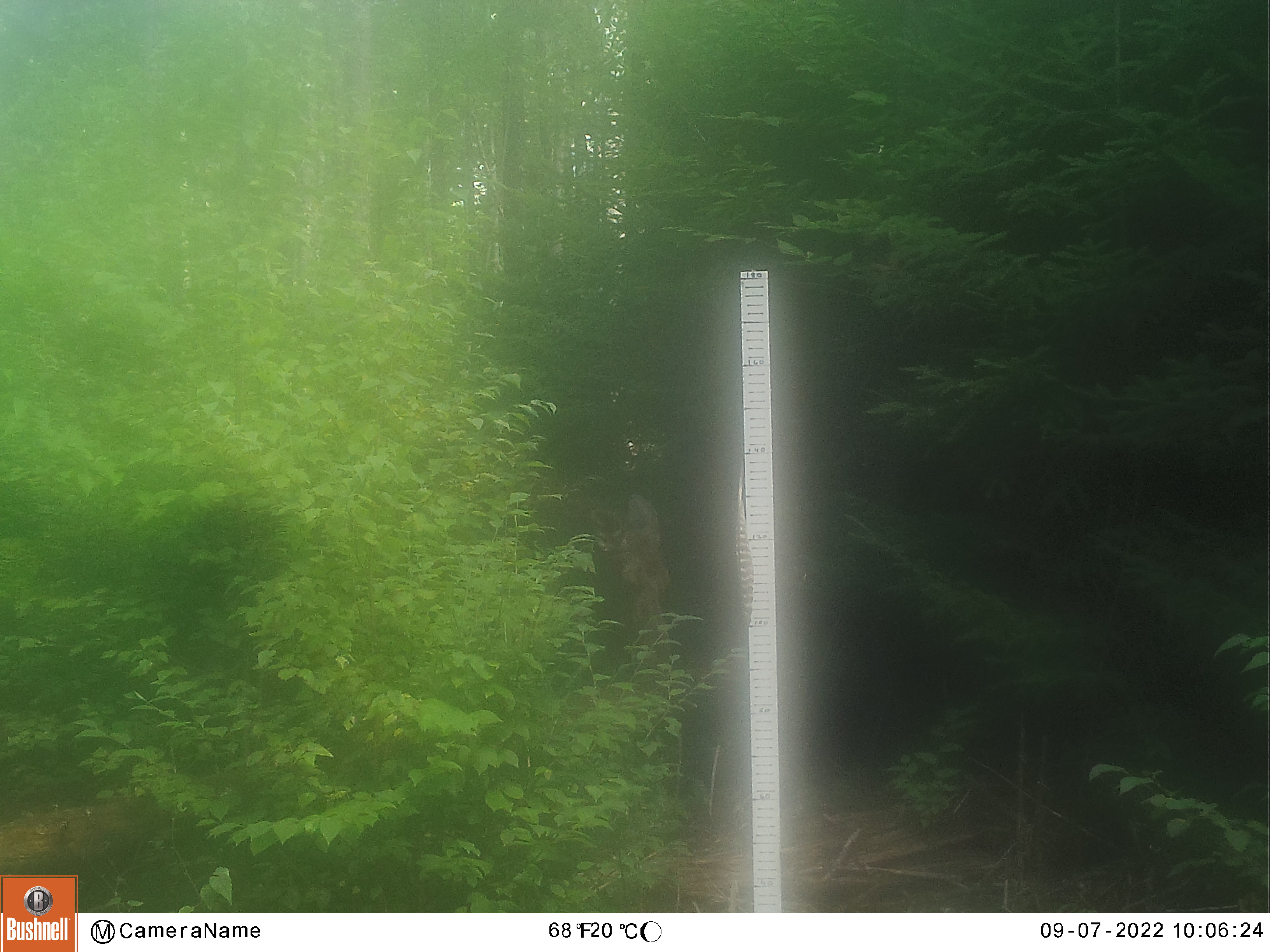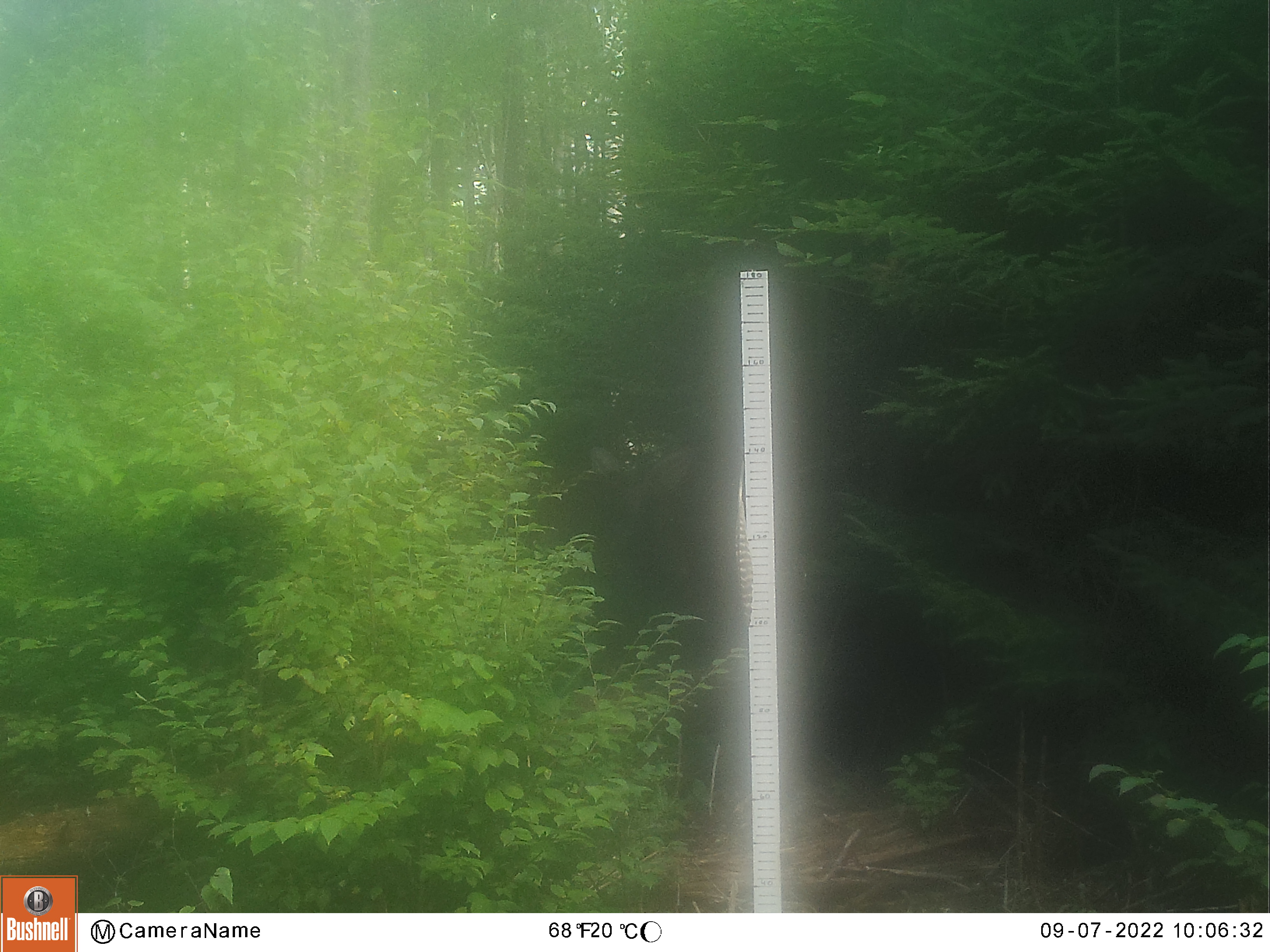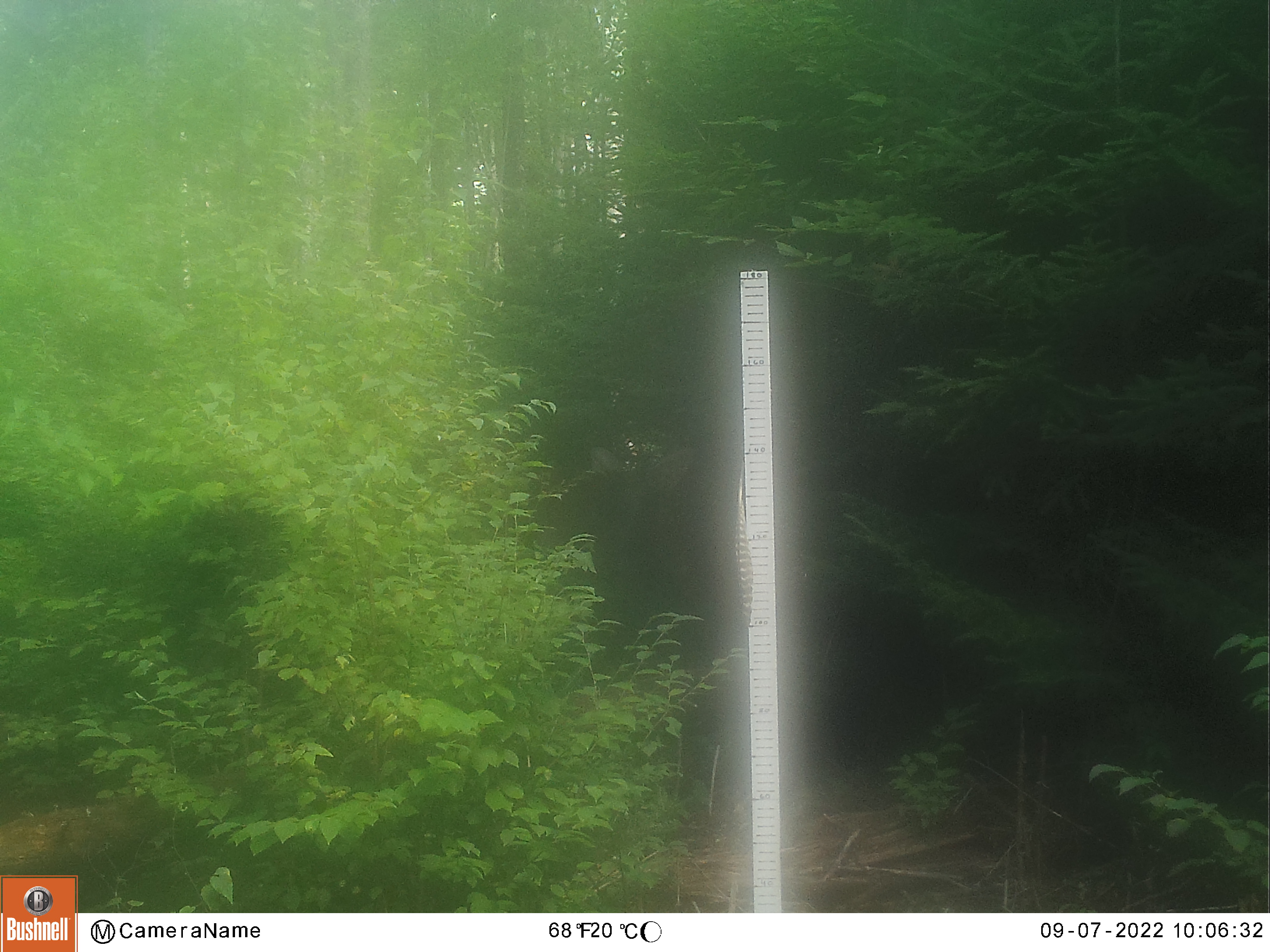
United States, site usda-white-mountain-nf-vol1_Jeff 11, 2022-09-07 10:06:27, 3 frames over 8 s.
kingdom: Animalia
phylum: Chordata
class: Mammalia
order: Artiodactyla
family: Cervidae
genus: Alces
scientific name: Alces alces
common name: moose